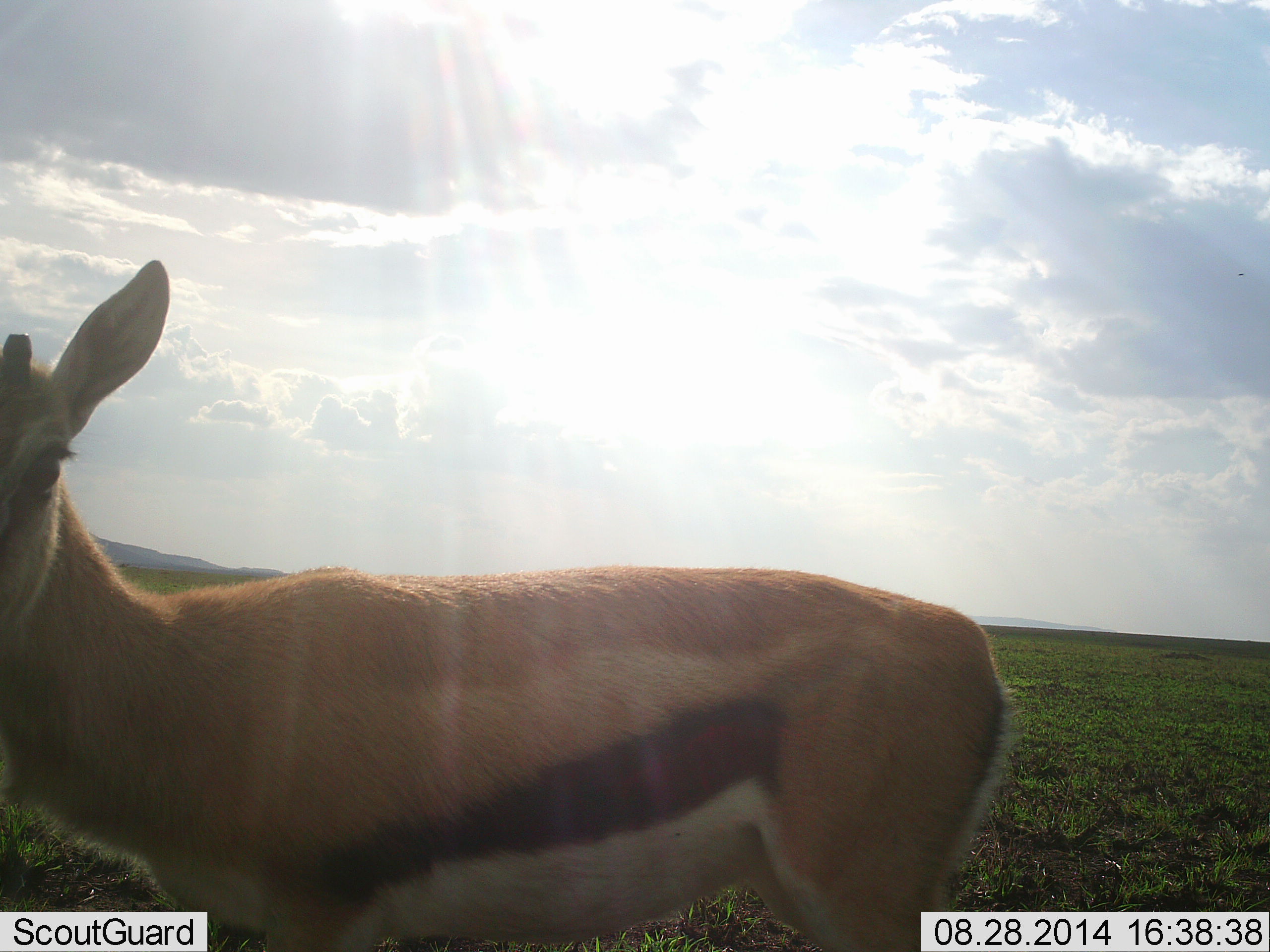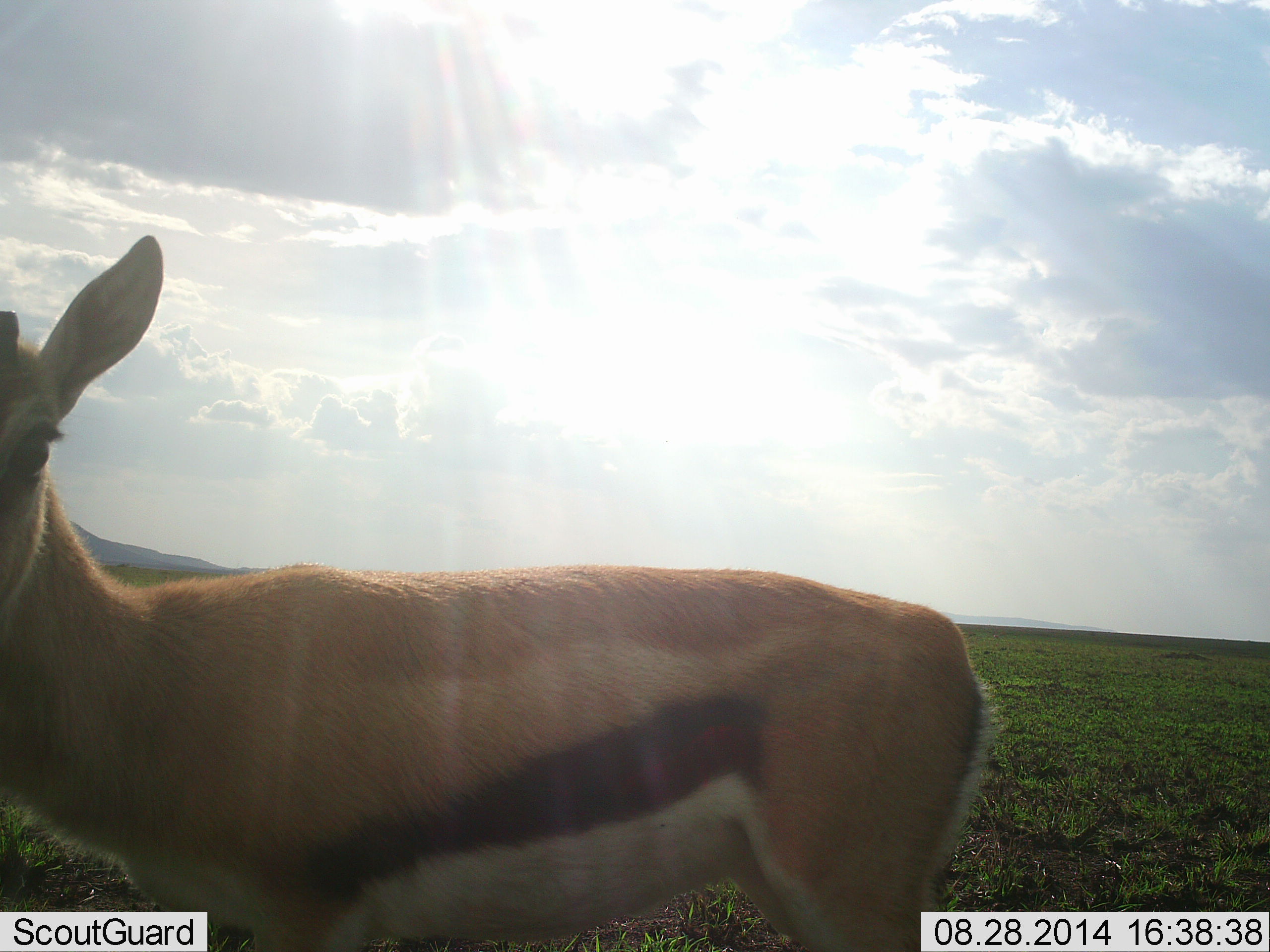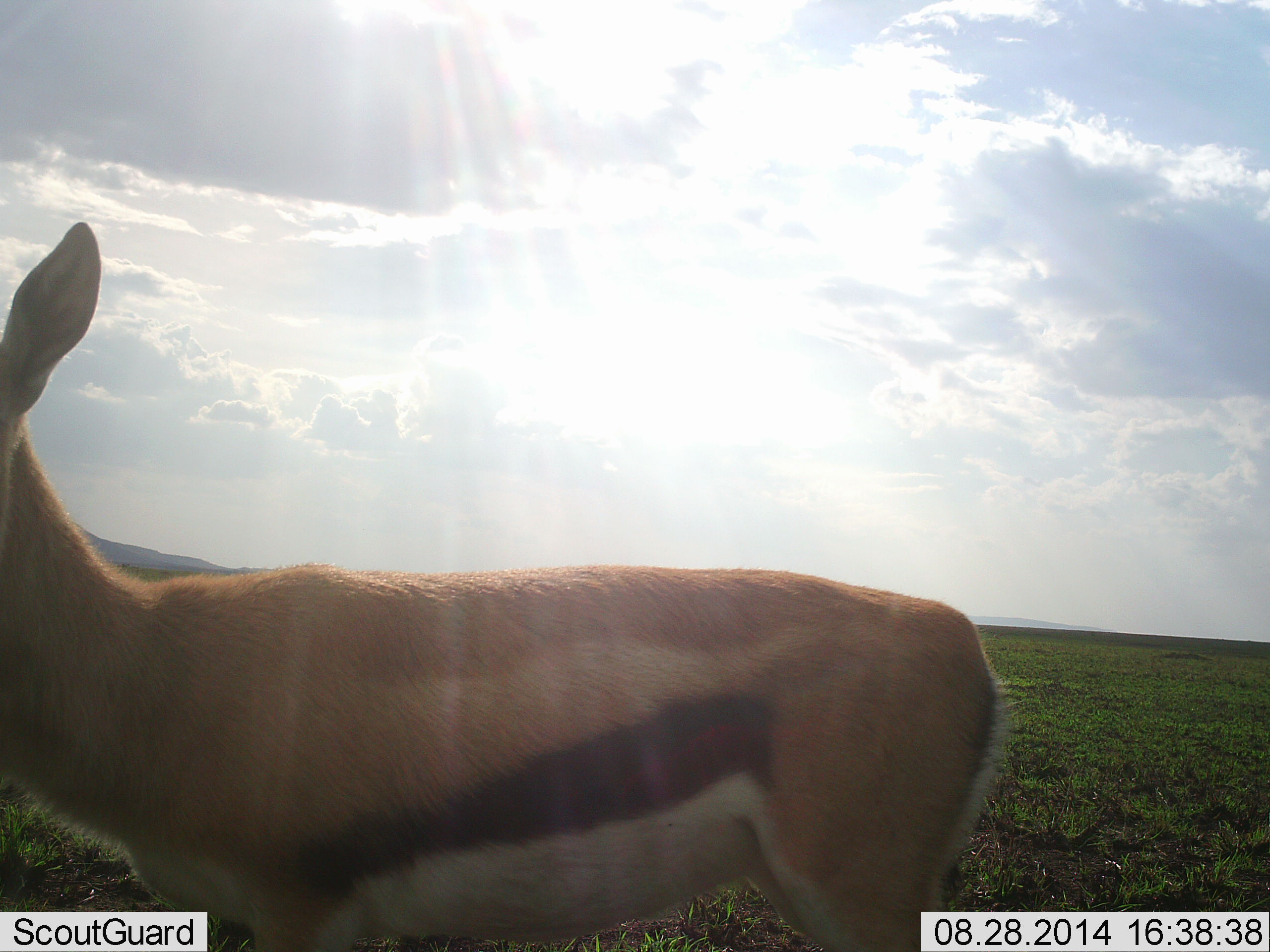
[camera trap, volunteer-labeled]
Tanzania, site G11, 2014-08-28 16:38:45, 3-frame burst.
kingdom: Animalia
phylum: Chordata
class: Mammalia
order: Artiodactyla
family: Bovidae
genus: Eudorcas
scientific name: Eudorcas thomsonii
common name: thomson's gazelle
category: gazellethomsons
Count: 1.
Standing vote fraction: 100%.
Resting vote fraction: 0%.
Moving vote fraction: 0%.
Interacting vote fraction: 0%.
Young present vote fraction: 0%.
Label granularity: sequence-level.